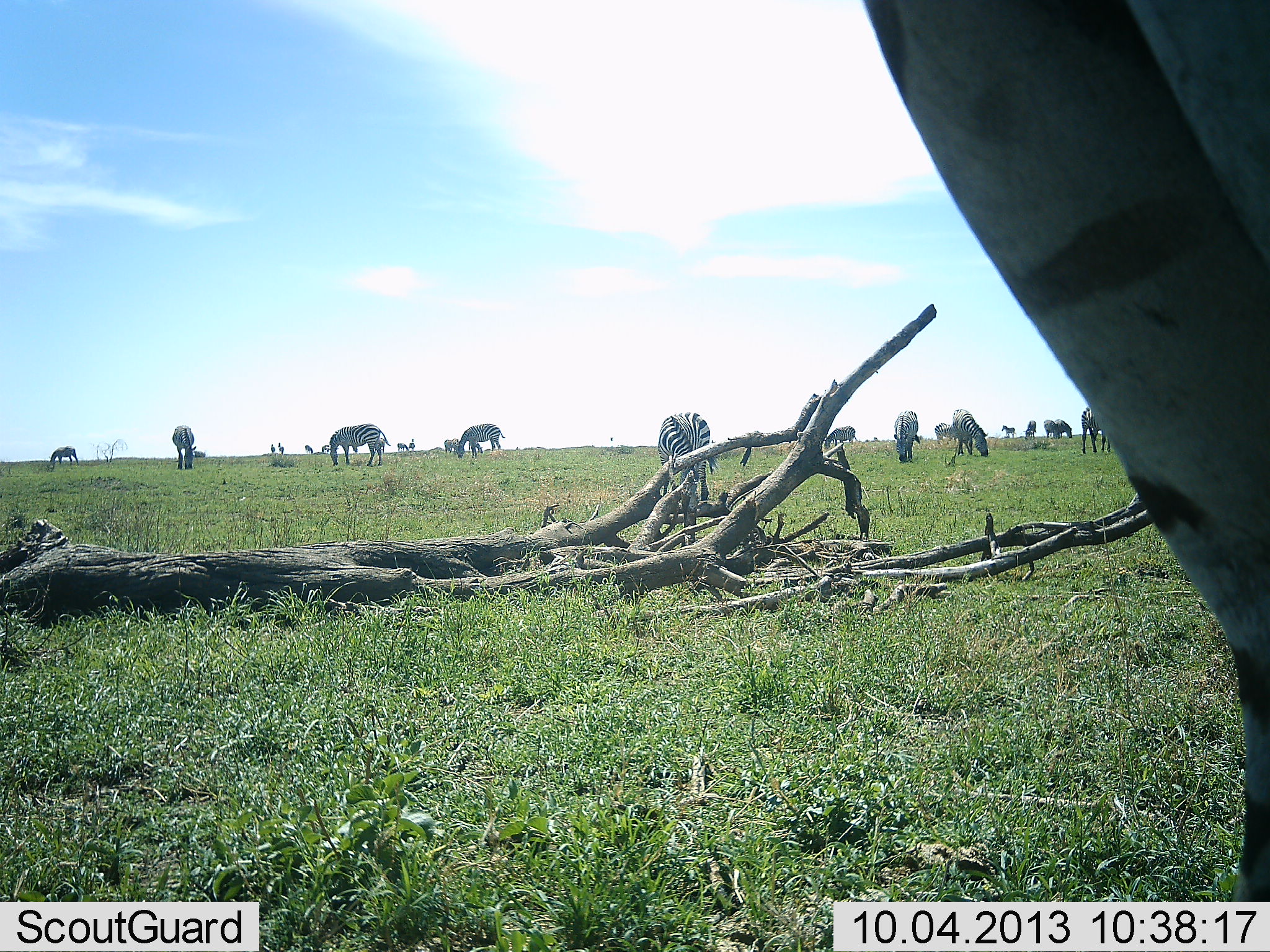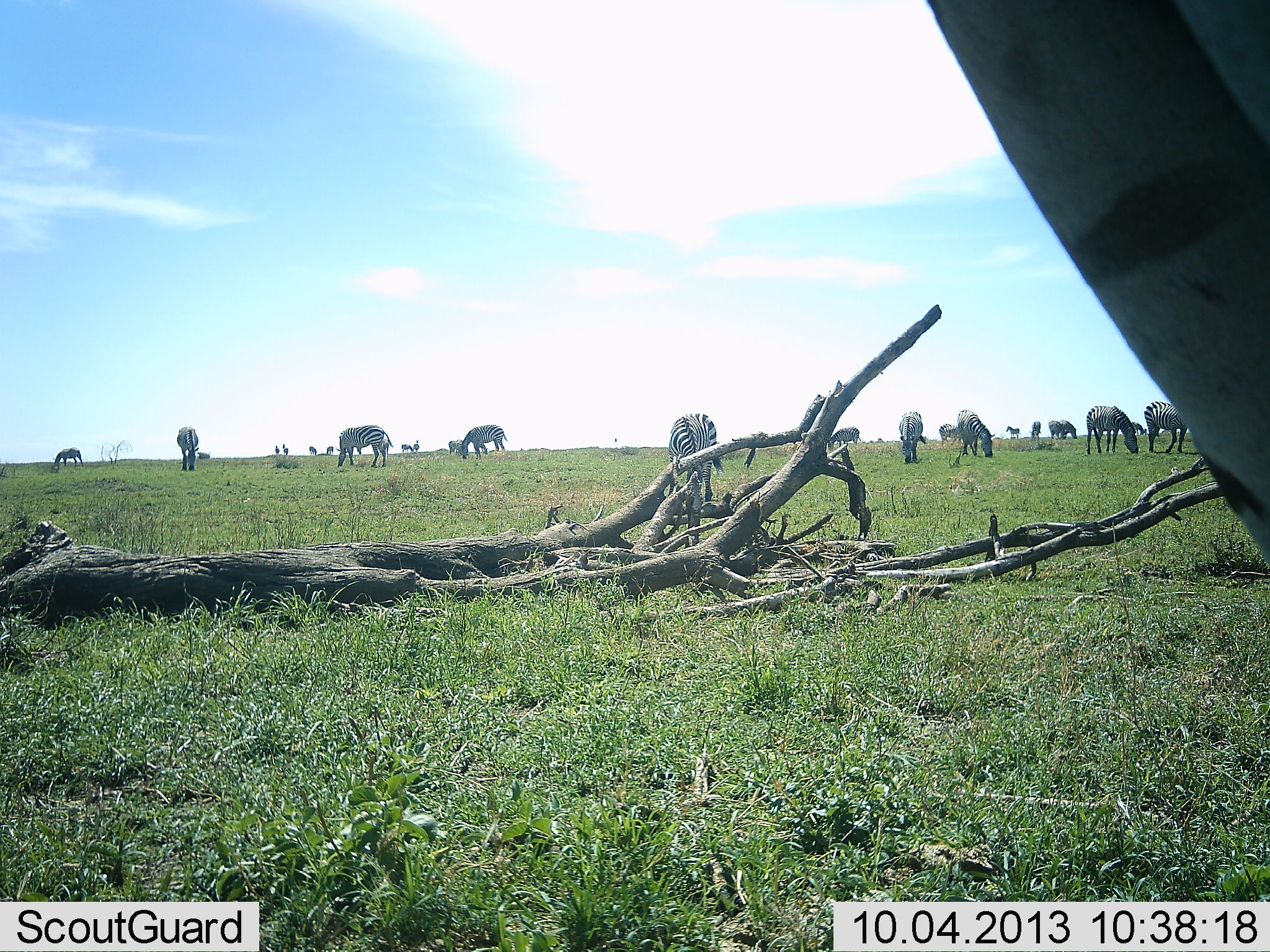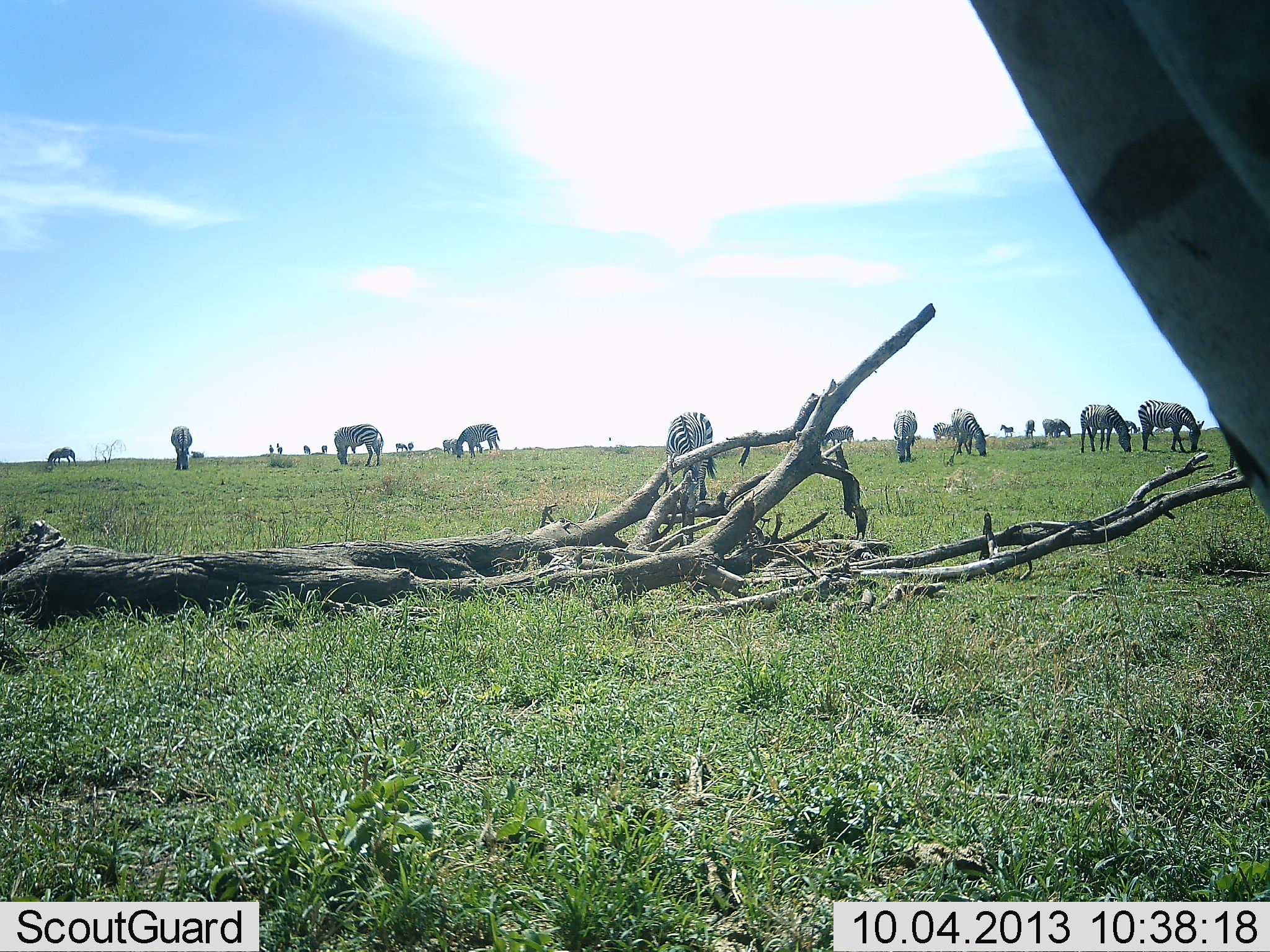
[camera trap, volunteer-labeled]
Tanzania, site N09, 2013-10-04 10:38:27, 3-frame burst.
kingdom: Animalia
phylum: Chordata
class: Mammalia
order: Perissodactyla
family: Equidae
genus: Equus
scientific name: Equus quagga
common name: plains zebra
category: zebra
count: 11-50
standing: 43%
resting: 4%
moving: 4%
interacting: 4%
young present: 4%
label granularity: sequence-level